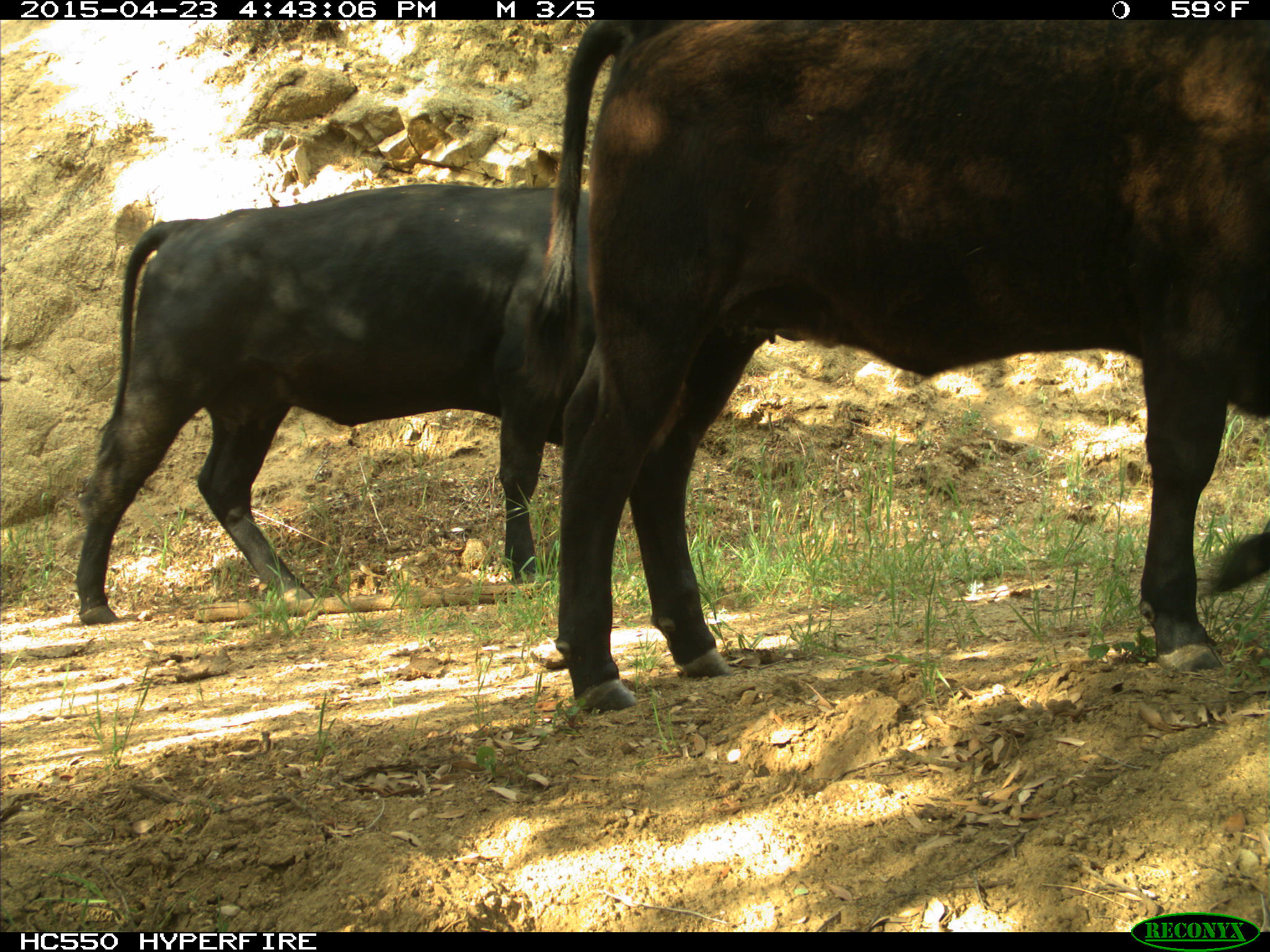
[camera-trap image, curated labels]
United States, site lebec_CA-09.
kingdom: Animalia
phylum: Chordata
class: Mammalia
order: Artiodactyla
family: Bovidae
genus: Bos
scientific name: Bos taurus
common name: domestic cow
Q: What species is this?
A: Bos taurus (domestic cow).